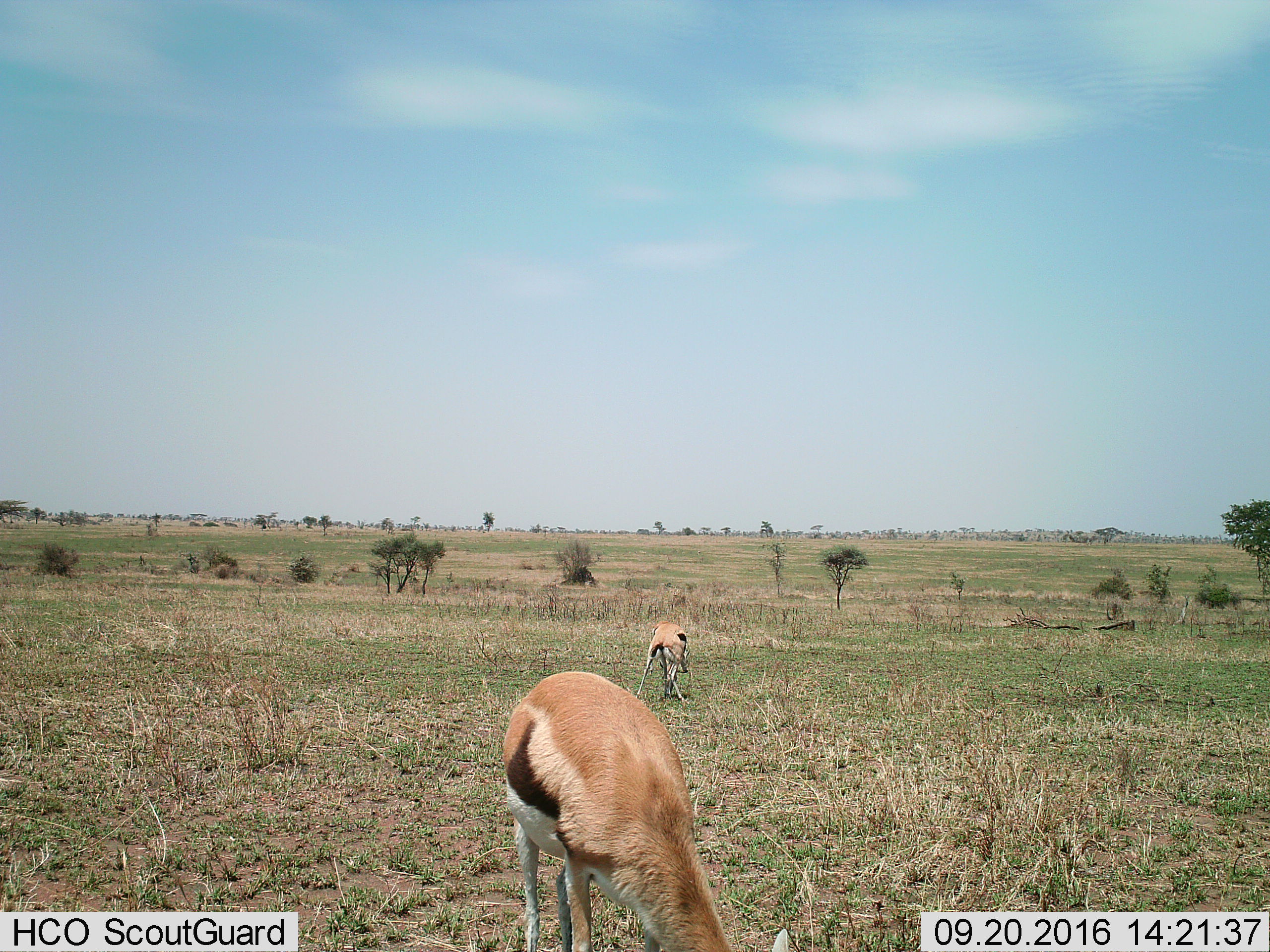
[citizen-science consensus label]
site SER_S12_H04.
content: unidentified animal